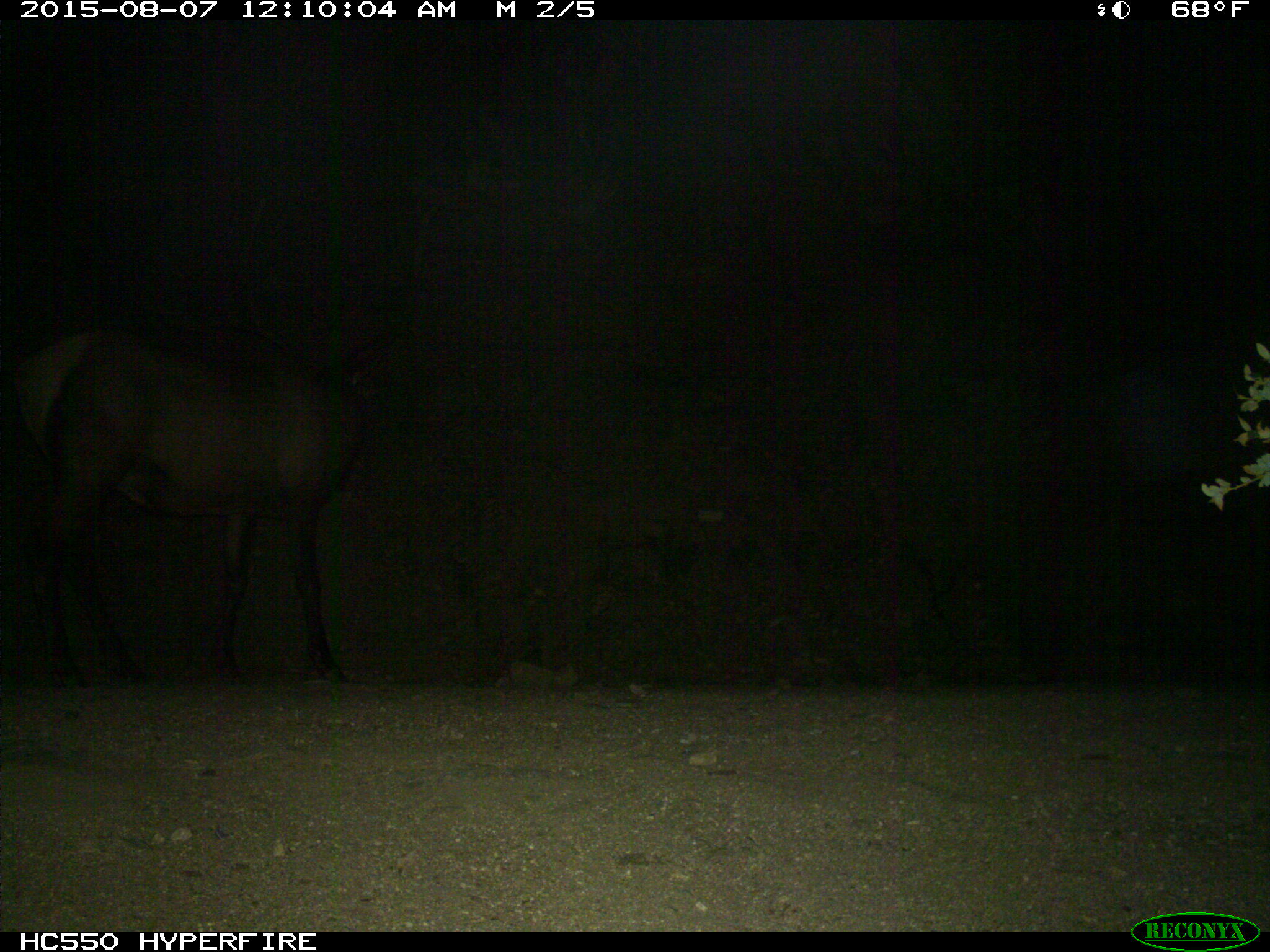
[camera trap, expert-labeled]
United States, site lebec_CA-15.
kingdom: Animalia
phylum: Chordata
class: Mammalia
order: Artiodactyla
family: Cervidae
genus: Cervus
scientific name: Cervus canadensis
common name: elk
Cervus canadensis (elk).